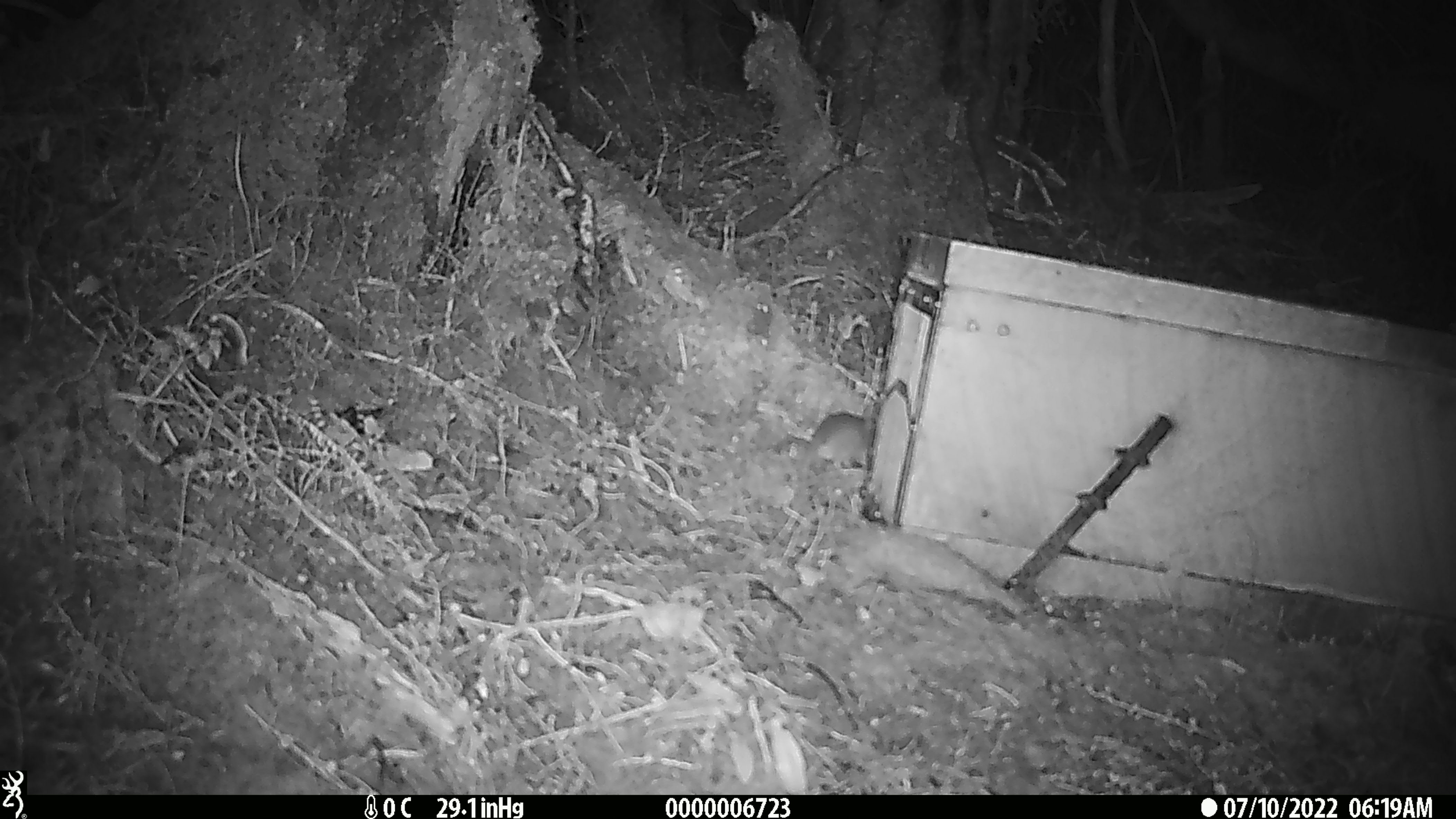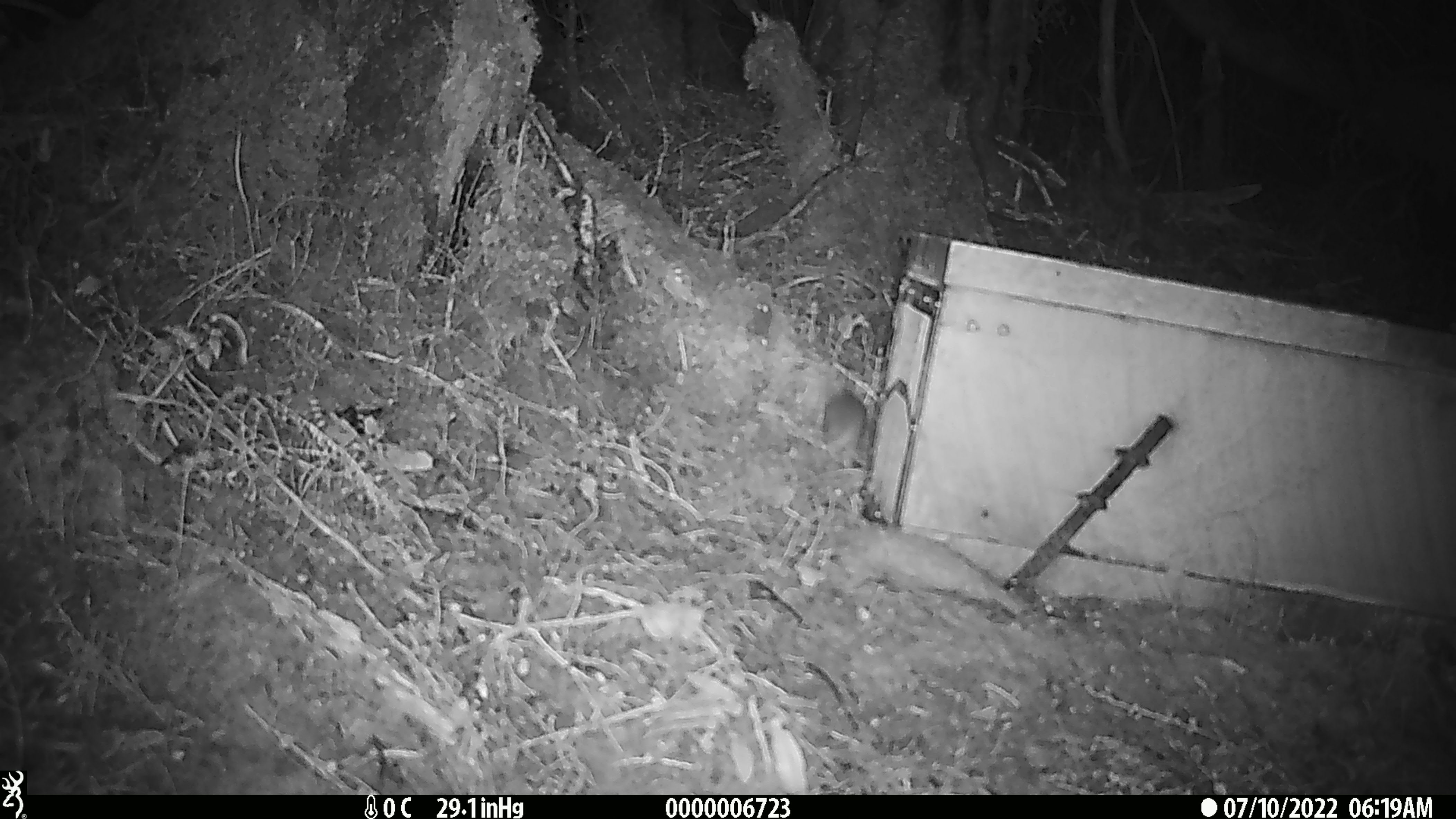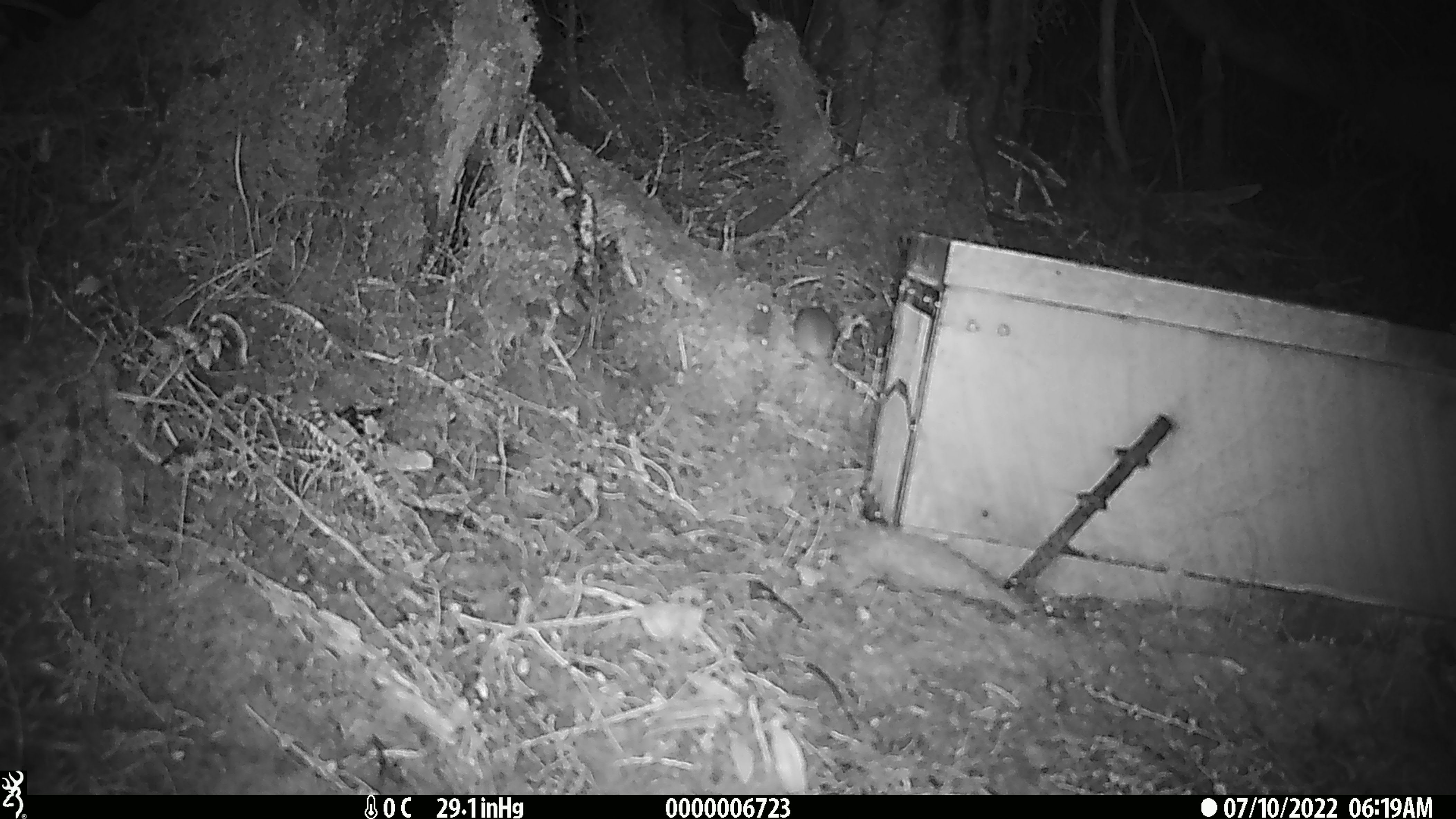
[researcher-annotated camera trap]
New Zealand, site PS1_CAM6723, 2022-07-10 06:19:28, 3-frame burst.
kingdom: Animalia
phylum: Chordata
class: Mammalia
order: Rodentia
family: Muridae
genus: Mus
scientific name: Mus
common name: mouse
Mouse (Mus).